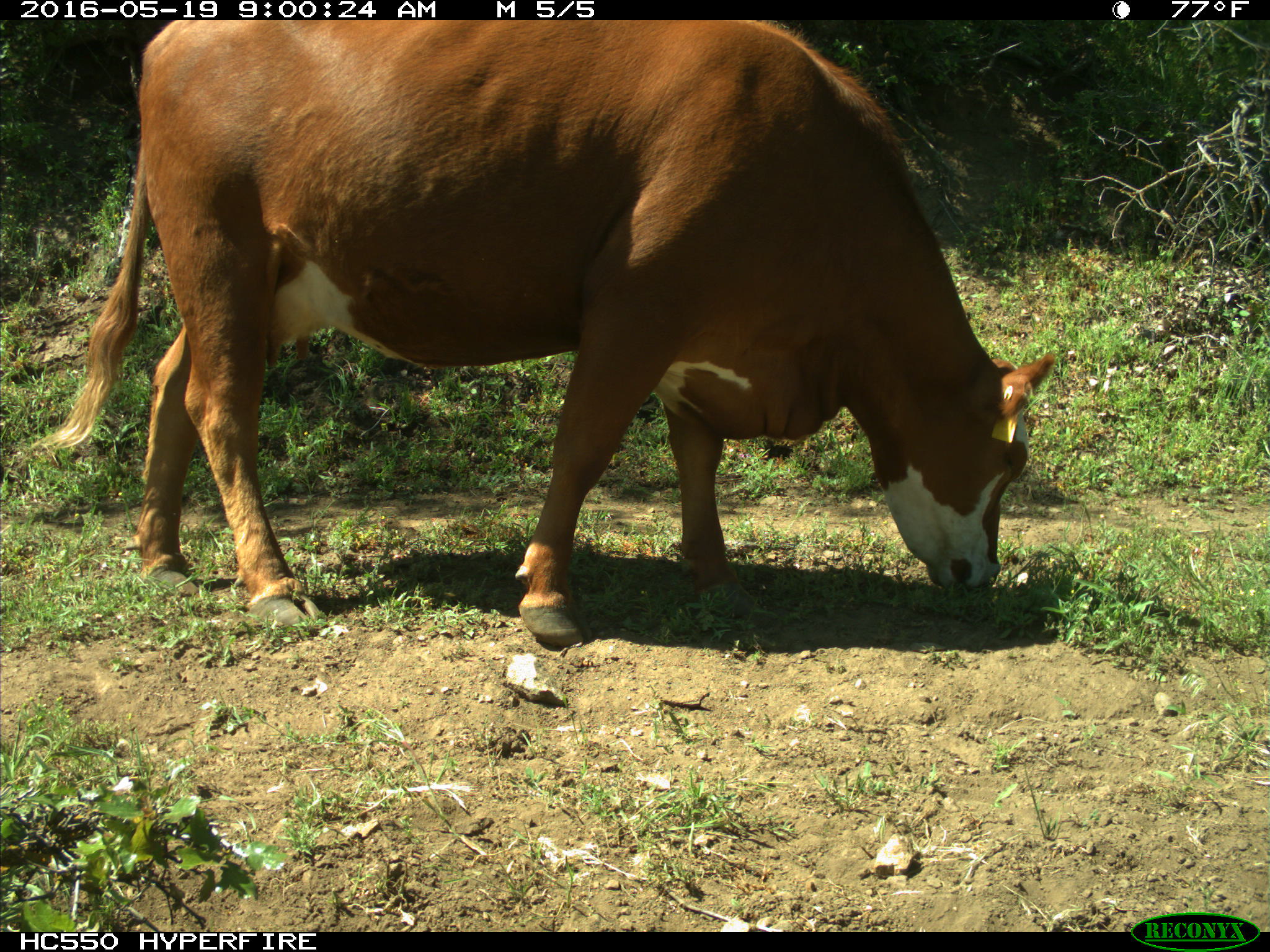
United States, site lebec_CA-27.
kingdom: Animalia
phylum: Chordata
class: Mammalia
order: Artiodactyla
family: Bovidae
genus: Bos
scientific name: Bos taurus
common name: domestic cow